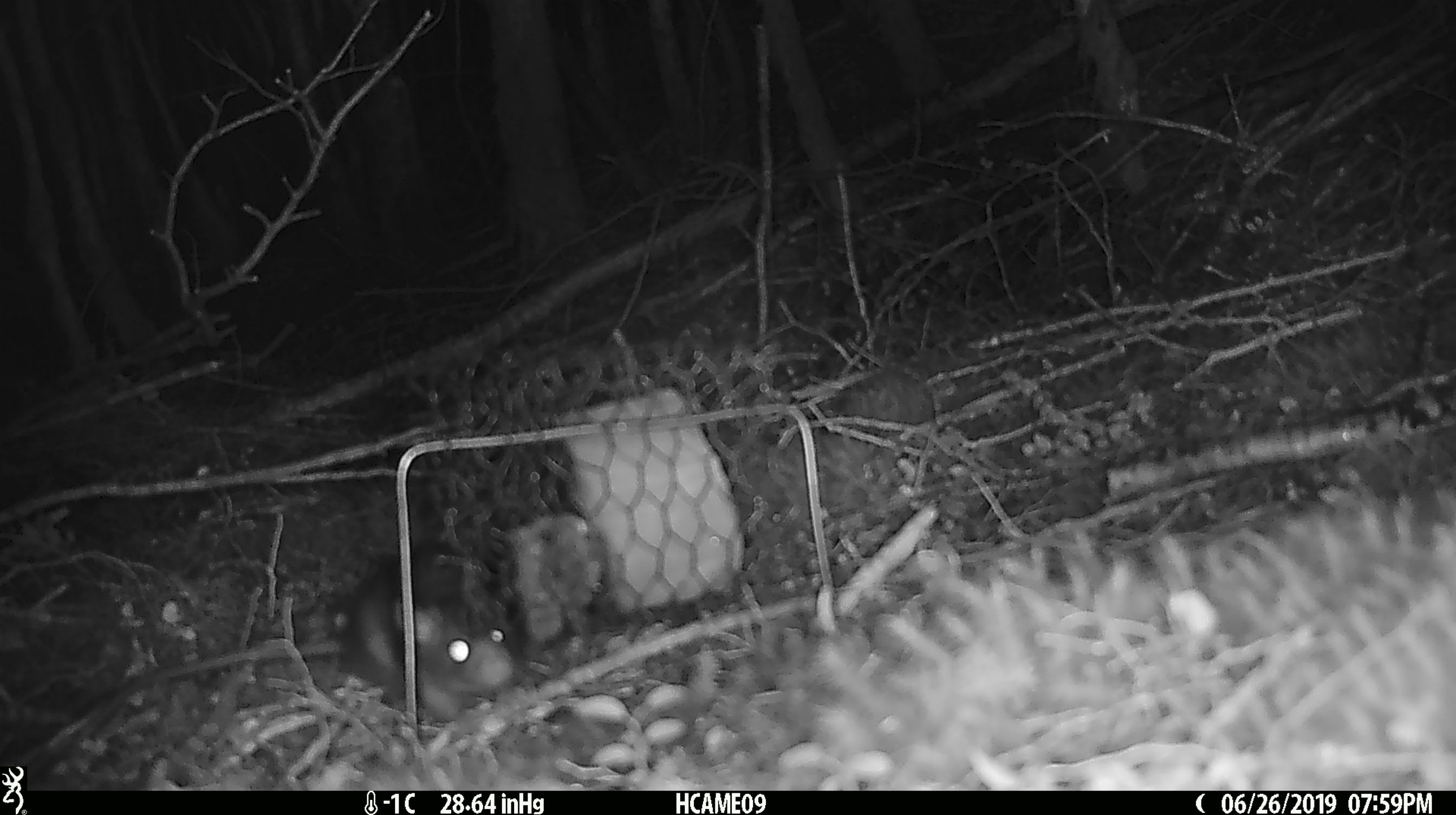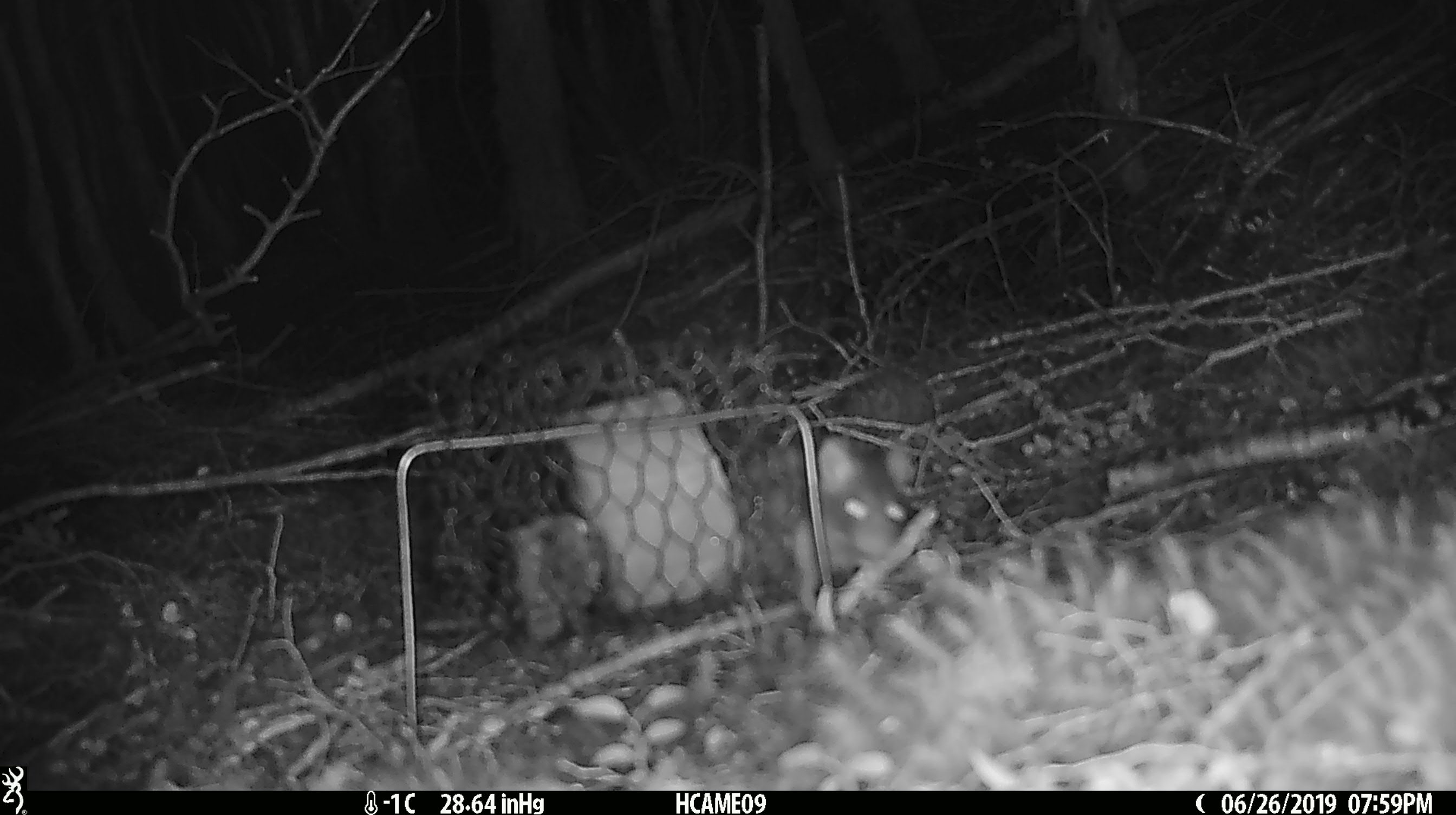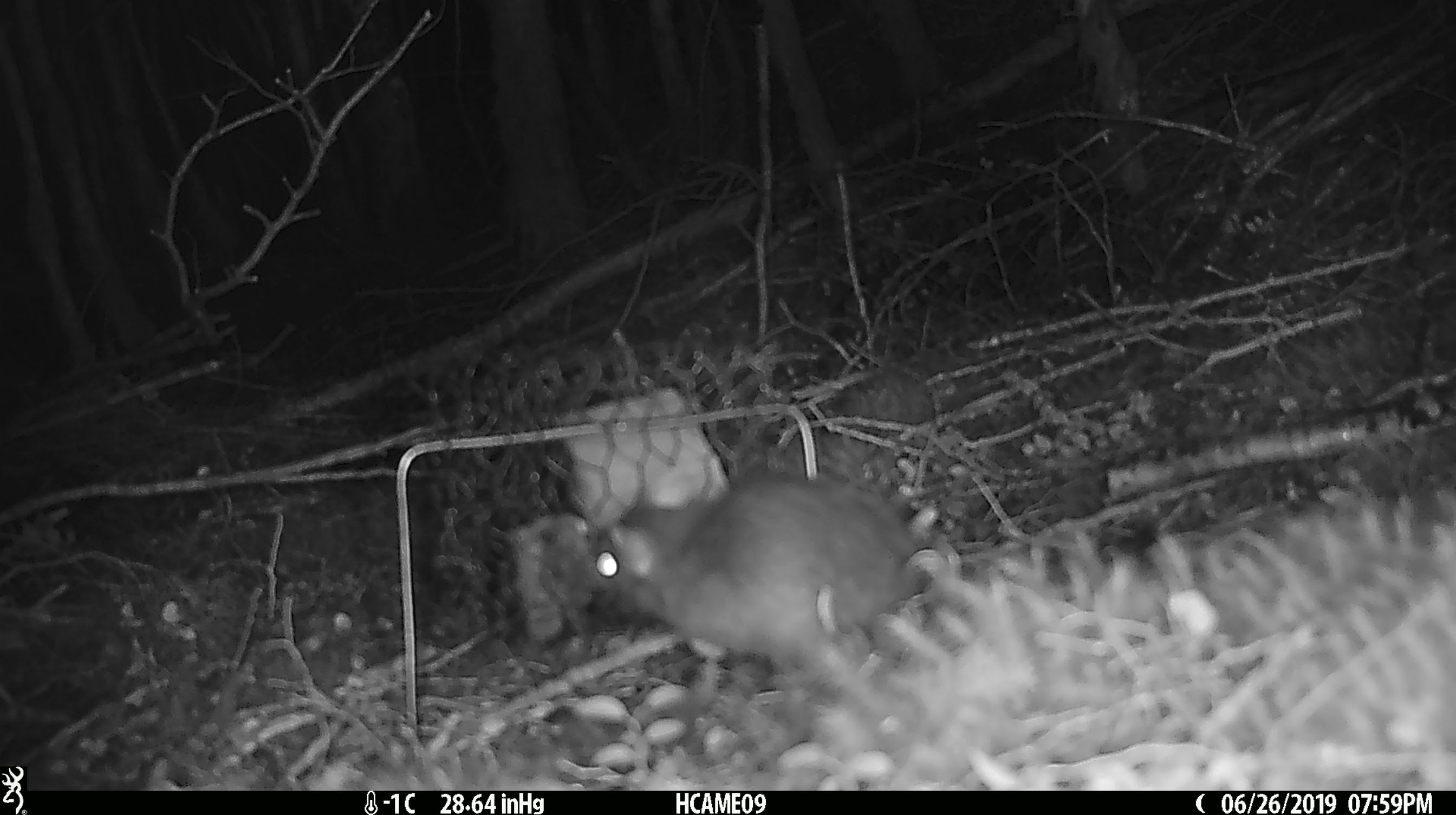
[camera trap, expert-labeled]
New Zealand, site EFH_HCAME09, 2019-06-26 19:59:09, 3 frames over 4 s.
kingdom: Animalia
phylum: Chordata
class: Mammalia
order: Rodentia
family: Muridae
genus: Rattus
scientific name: Rattus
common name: rat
Rat (Rattus).